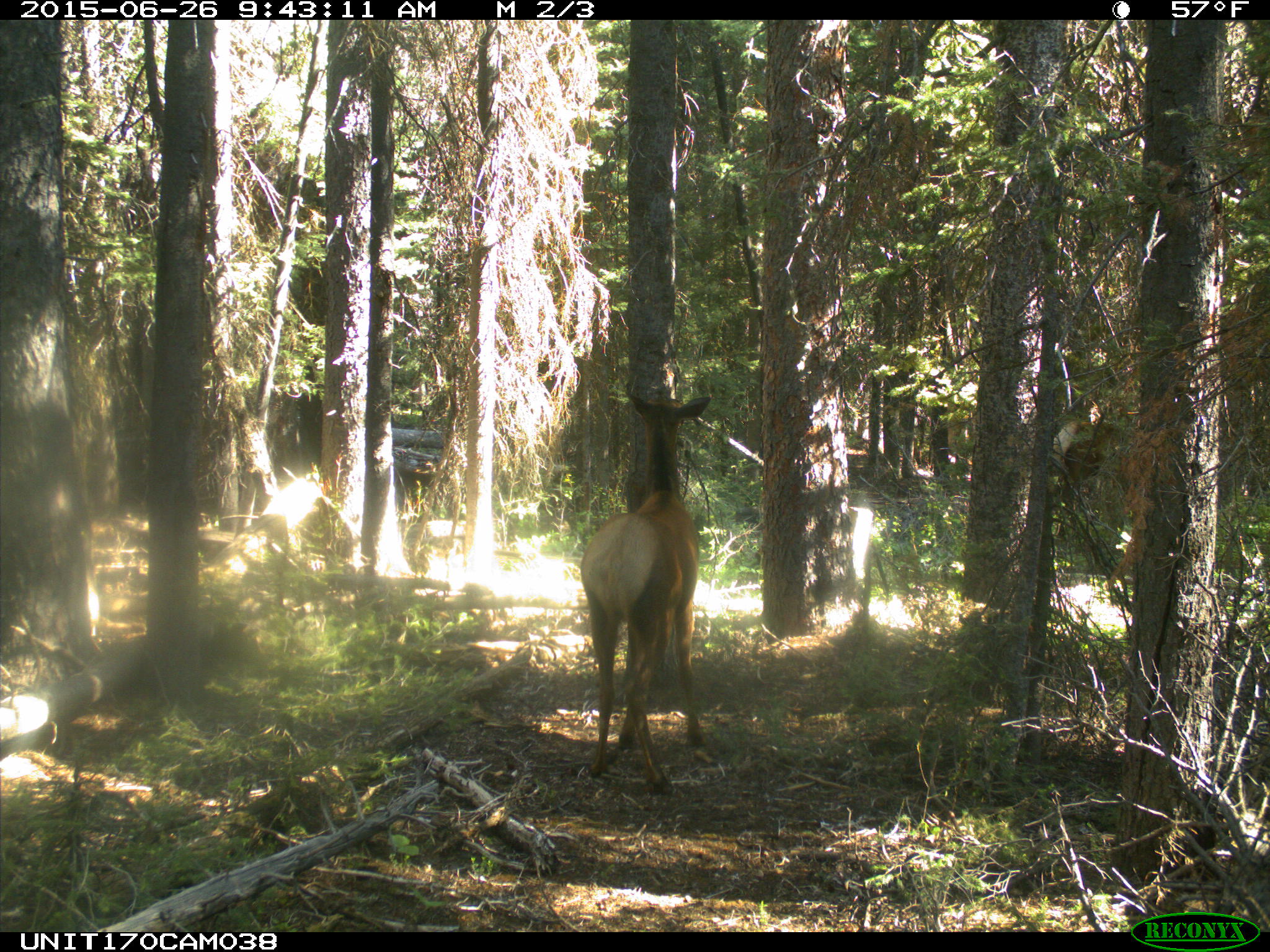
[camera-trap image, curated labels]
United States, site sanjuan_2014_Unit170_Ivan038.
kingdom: Animalia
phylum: Chordata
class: Mammalia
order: Artiodactyla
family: Cervidae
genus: Cervus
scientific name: Cervus elaphus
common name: red deer